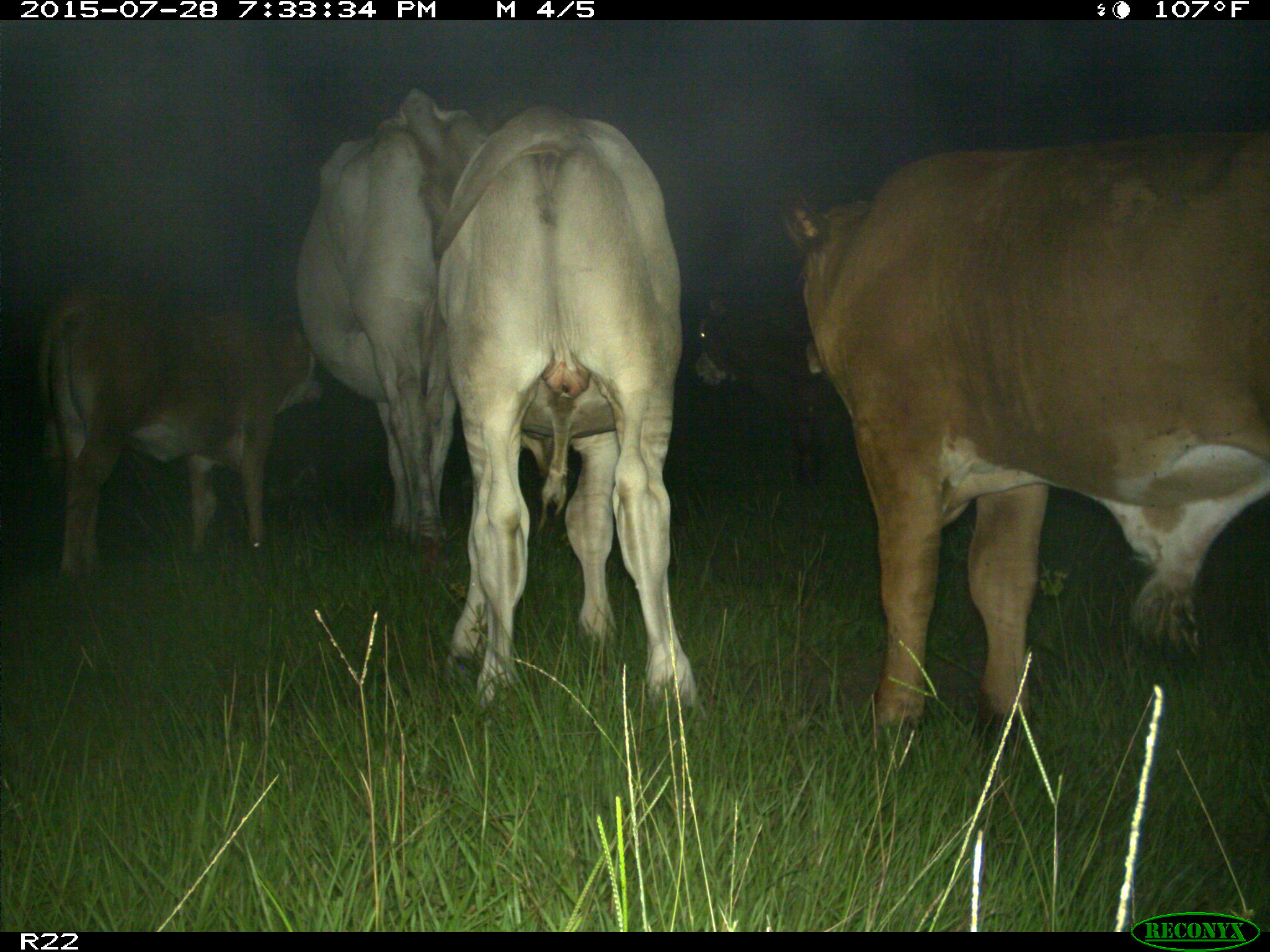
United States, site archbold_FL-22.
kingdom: Animalia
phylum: Chordata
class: Mammalia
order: Artiodactyla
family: Bovidae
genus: Bos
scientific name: Bos taurus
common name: domestic cow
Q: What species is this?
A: Bos taurus (domestic cow).